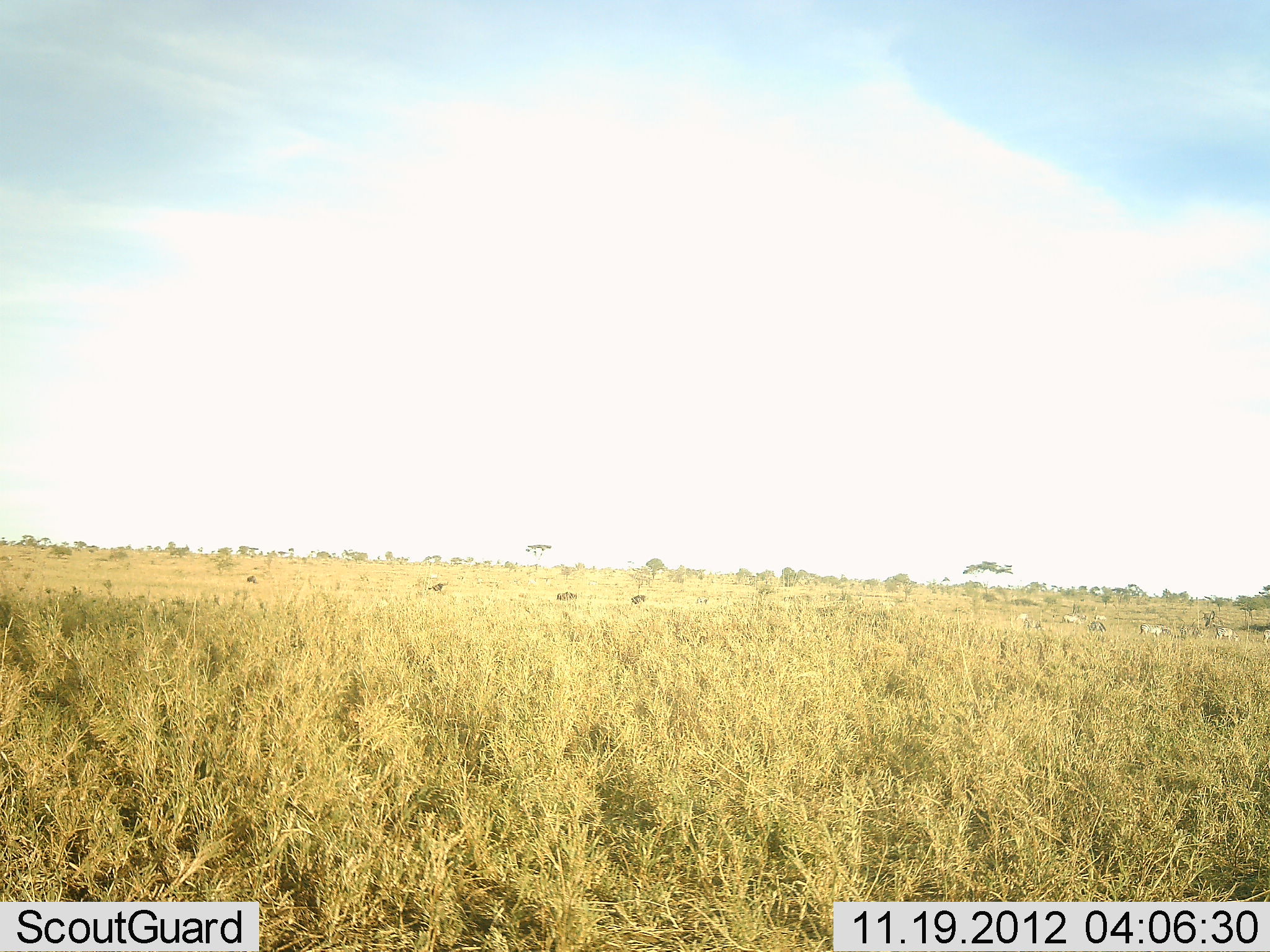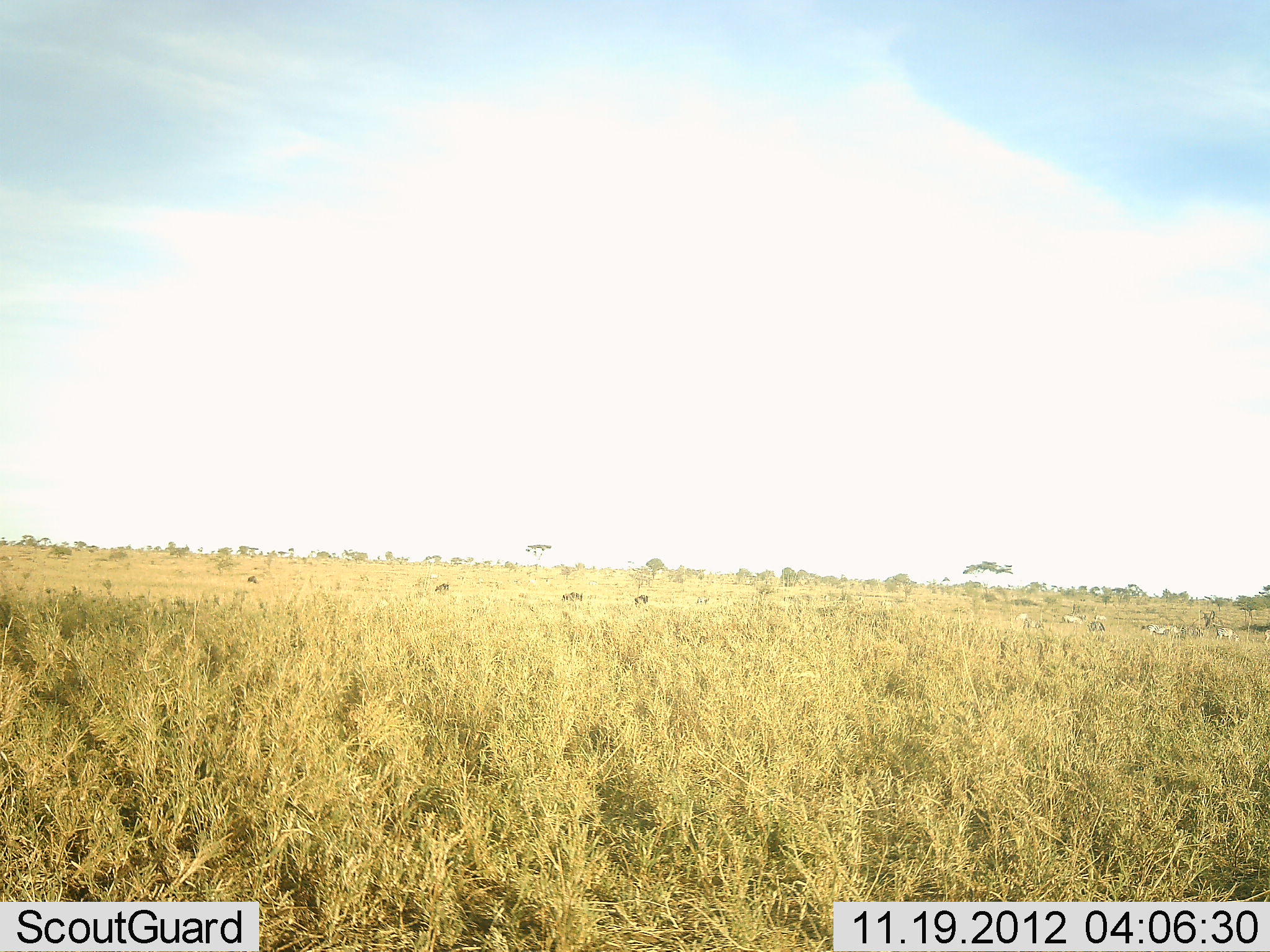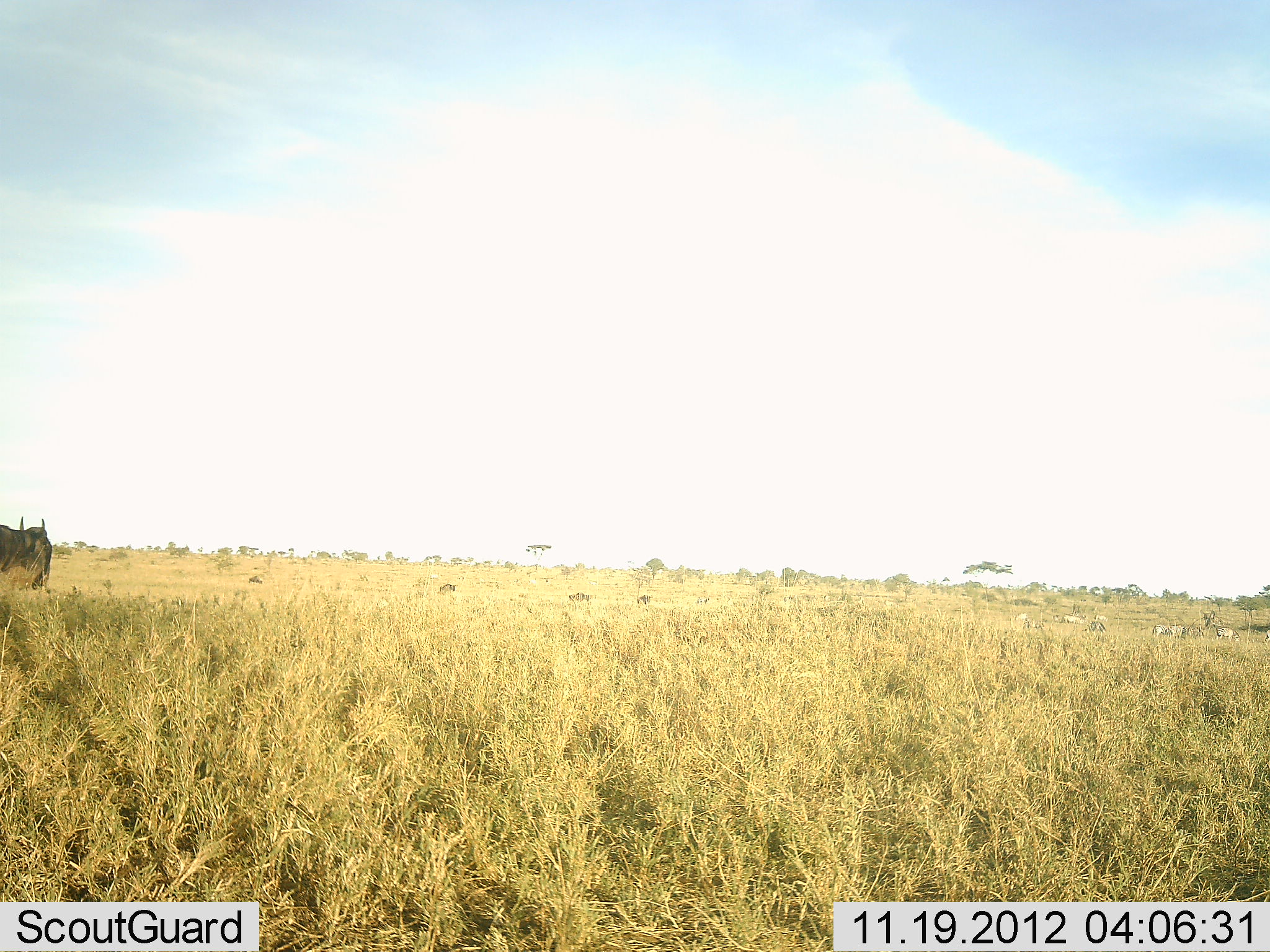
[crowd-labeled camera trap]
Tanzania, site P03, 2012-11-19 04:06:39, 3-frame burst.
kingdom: Animalia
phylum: Chordata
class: Mammalia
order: Artiodactyla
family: Bovidae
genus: Connochaetes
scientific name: Connochaetes taurinus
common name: blue wildebeest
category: wildebeest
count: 5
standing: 0%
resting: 0%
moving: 100%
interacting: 0%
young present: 0%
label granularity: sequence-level